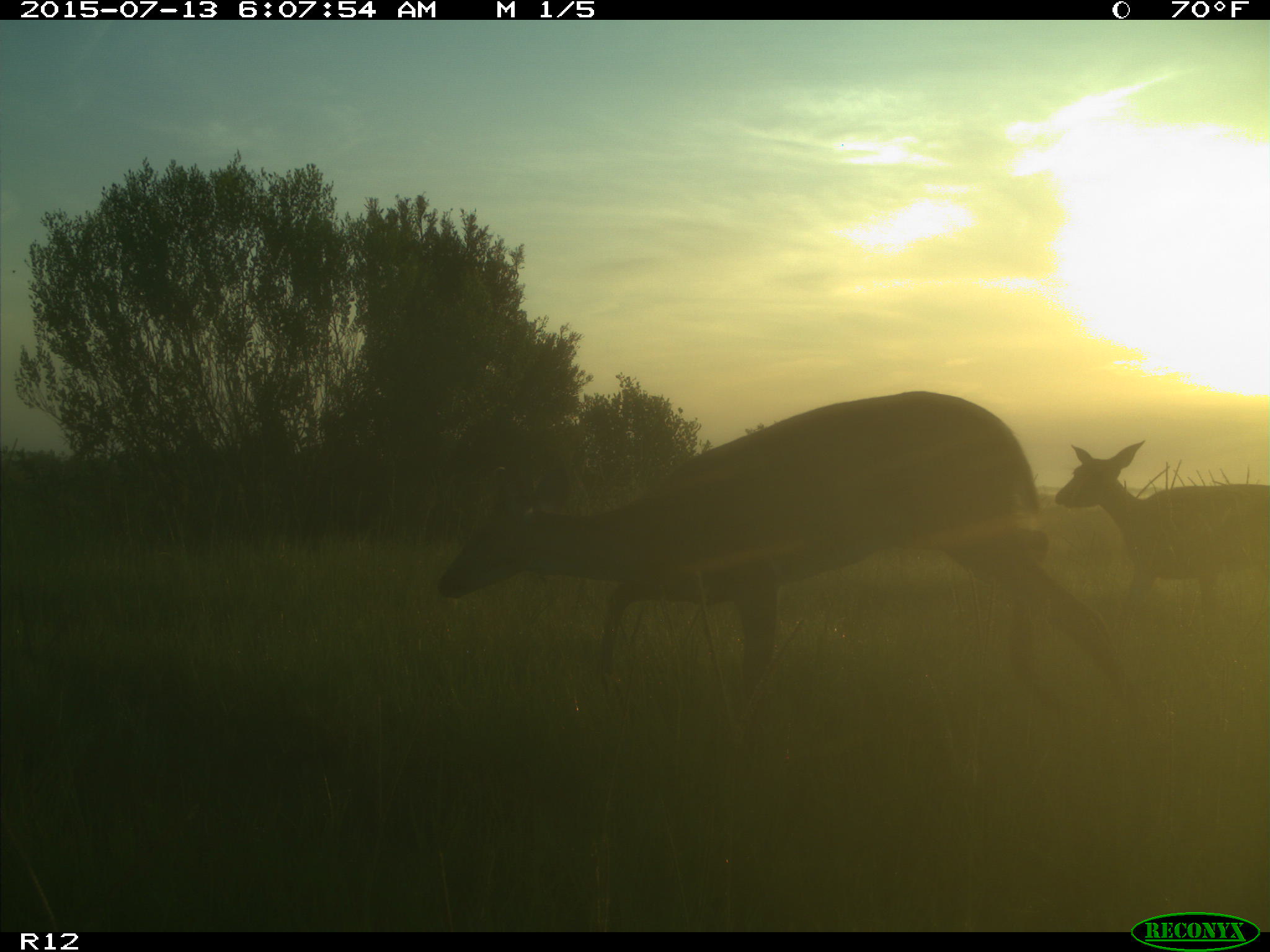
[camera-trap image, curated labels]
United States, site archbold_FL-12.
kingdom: Animalia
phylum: Chordata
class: Mammalia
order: Artiodactyla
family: Cervidae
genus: Odocoileus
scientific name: Odocoileus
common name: deer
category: unidentified deer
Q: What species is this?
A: Unidentified deer (deer) (Odocoileus).